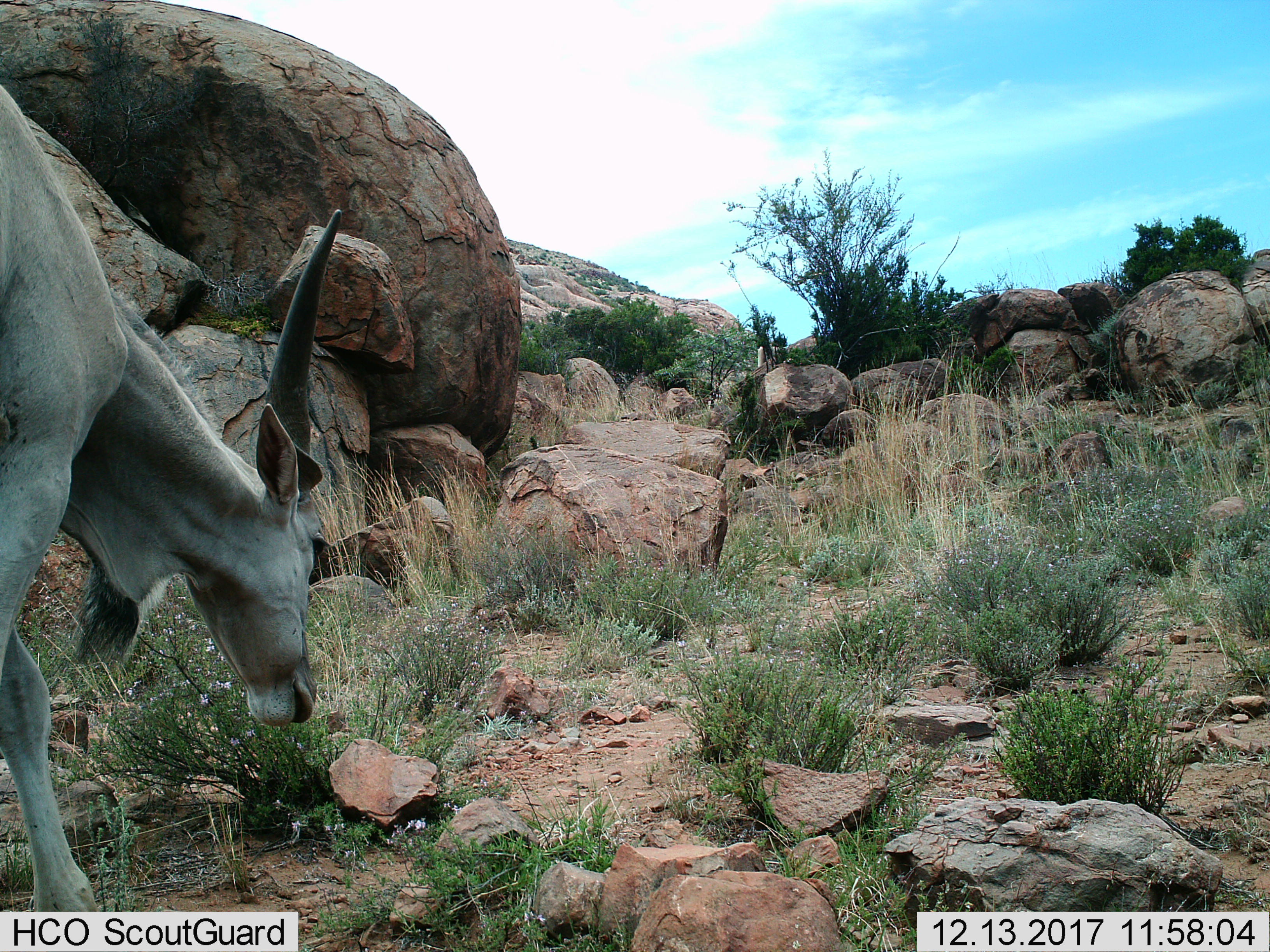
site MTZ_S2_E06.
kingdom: Animalia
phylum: Chordata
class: Mammalia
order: Artiodactyla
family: Bovidae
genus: Tragelaphus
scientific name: Tragelaphus oryx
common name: eland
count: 1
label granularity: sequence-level